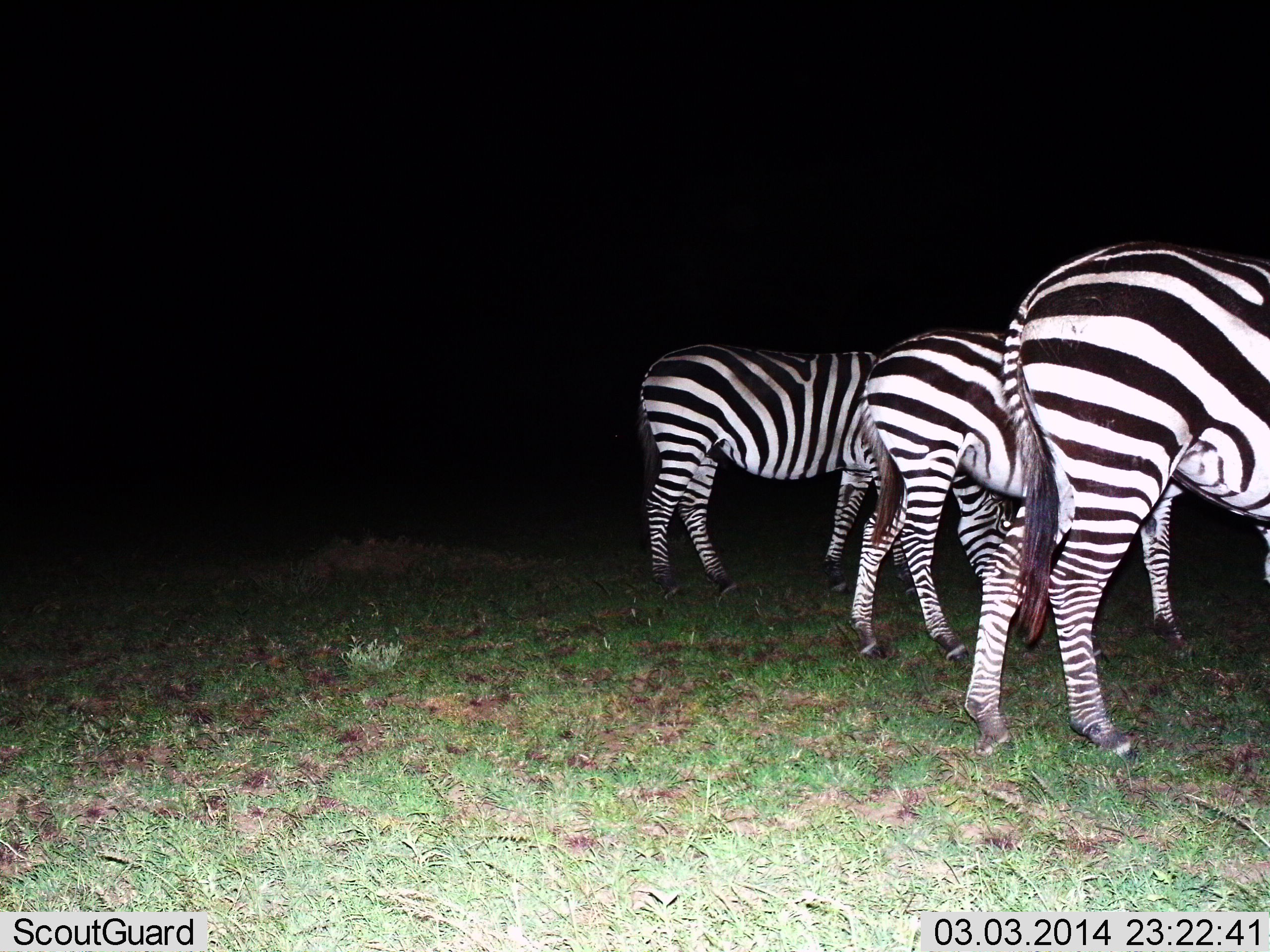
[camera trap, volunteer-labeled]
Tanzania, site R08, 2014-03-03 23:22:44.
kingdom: Animalia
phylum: Chordata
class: Mammalia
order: Perissodactyla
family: Equidae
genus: Equus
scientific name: Equus quagga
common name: plains zebra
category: zebra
Zebra (plains zebra) (Equus quagga), count 3. Behavior (volunteer vote fractions): standing 70%, resting 0%, moving 20%, interacting 0%. Young present (vote fraction): 0%. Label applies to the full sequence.